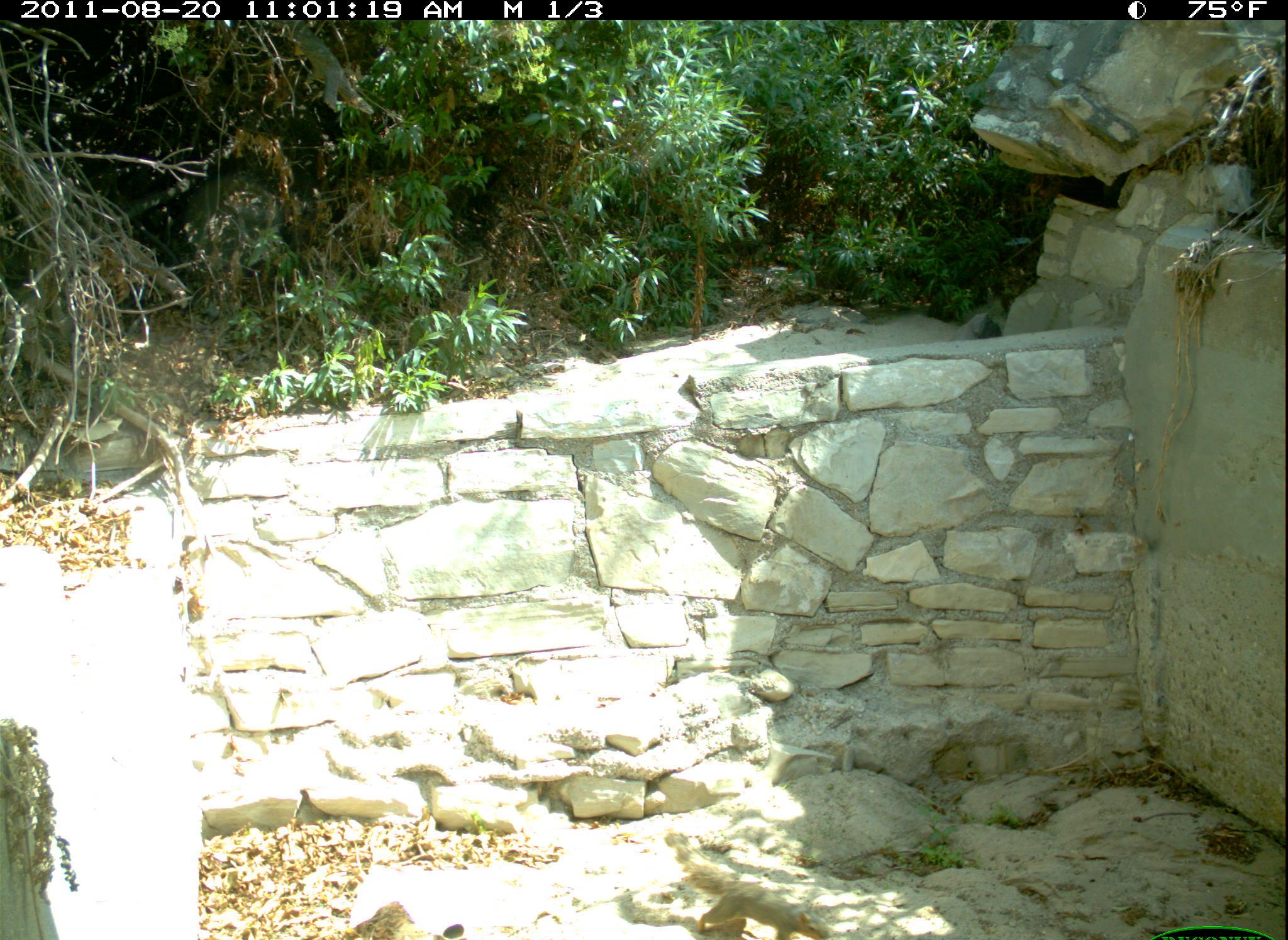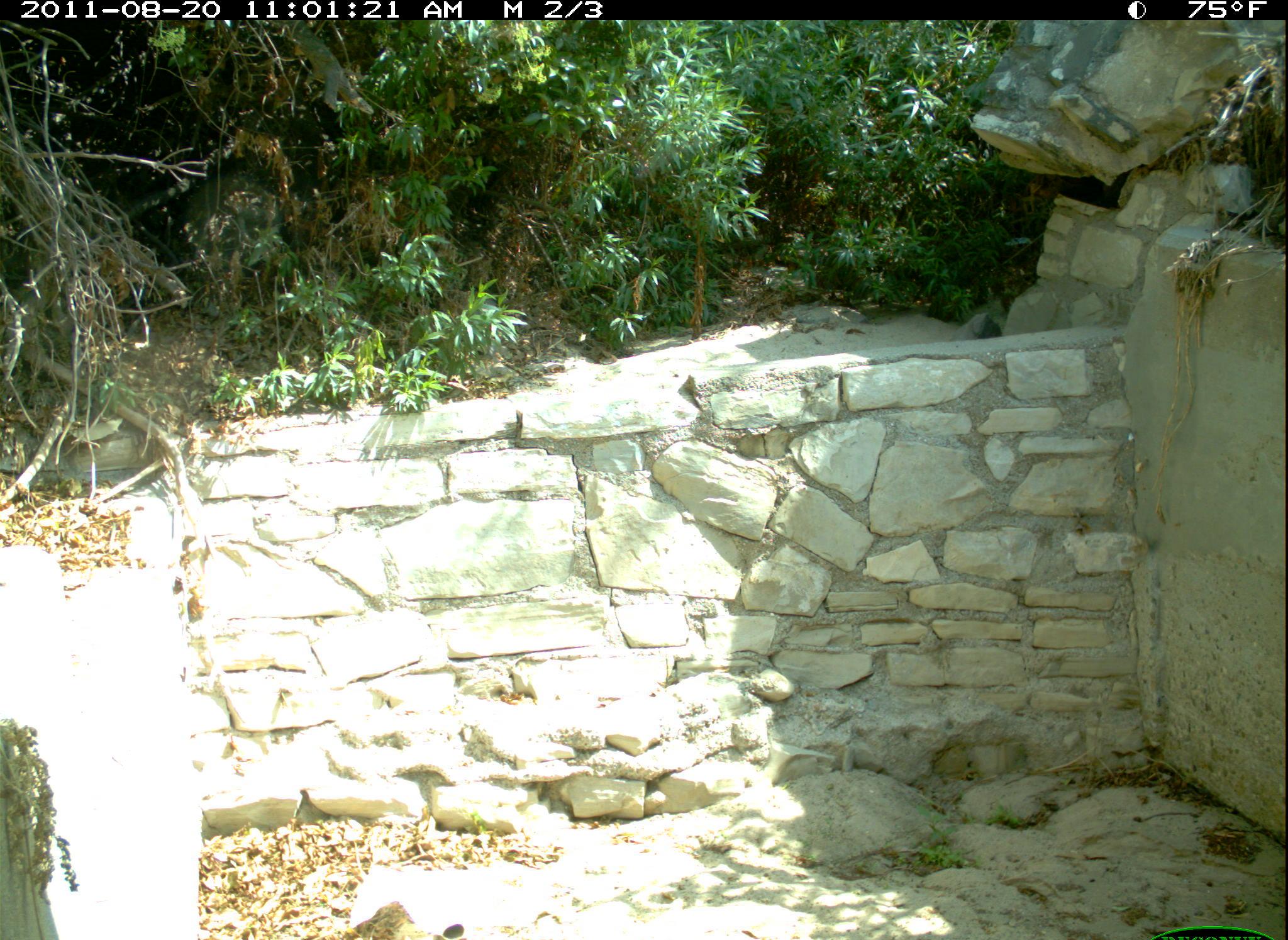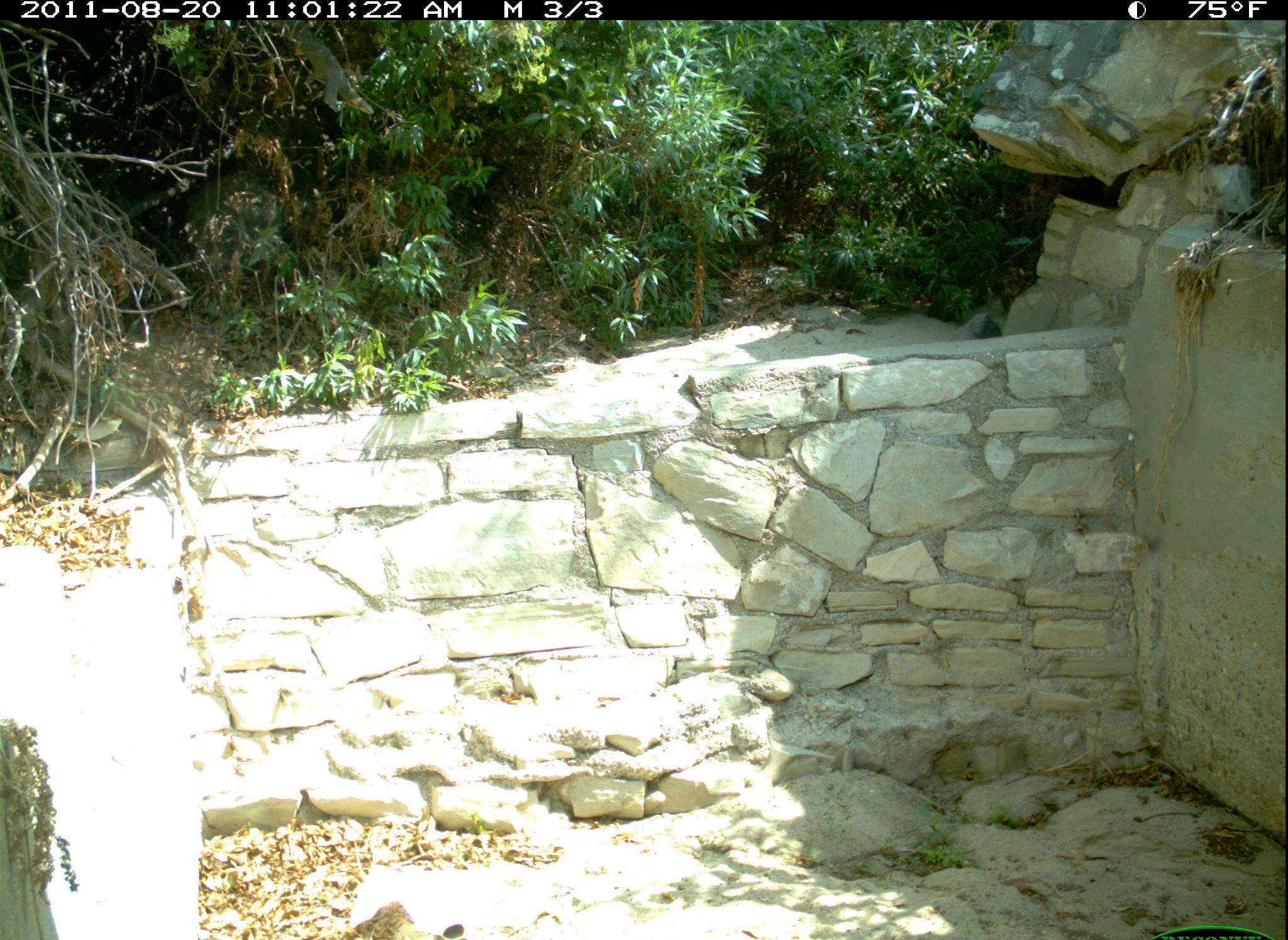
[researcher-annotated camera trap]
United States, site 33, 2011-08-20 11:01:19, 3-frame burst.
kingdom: Animalia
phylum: Chordata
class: Mammalia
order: Rodentia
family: Sciuridae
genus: Sciurus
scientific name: Sciurus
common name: squirrel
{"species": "squirrel (Sciurus)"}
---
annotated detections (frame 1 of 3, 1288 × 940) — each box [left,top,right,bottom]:
squirrel: [665,839,839,940]